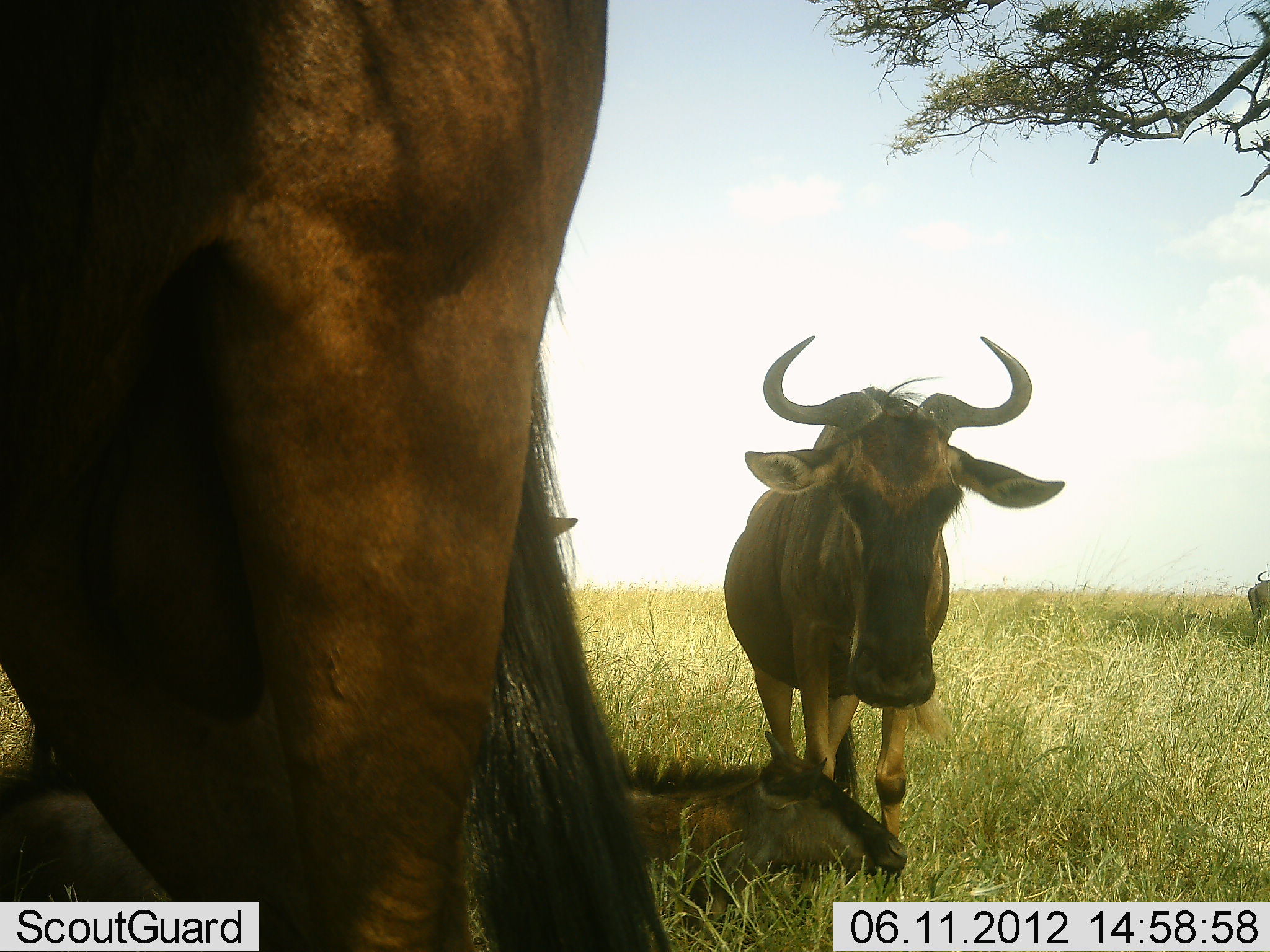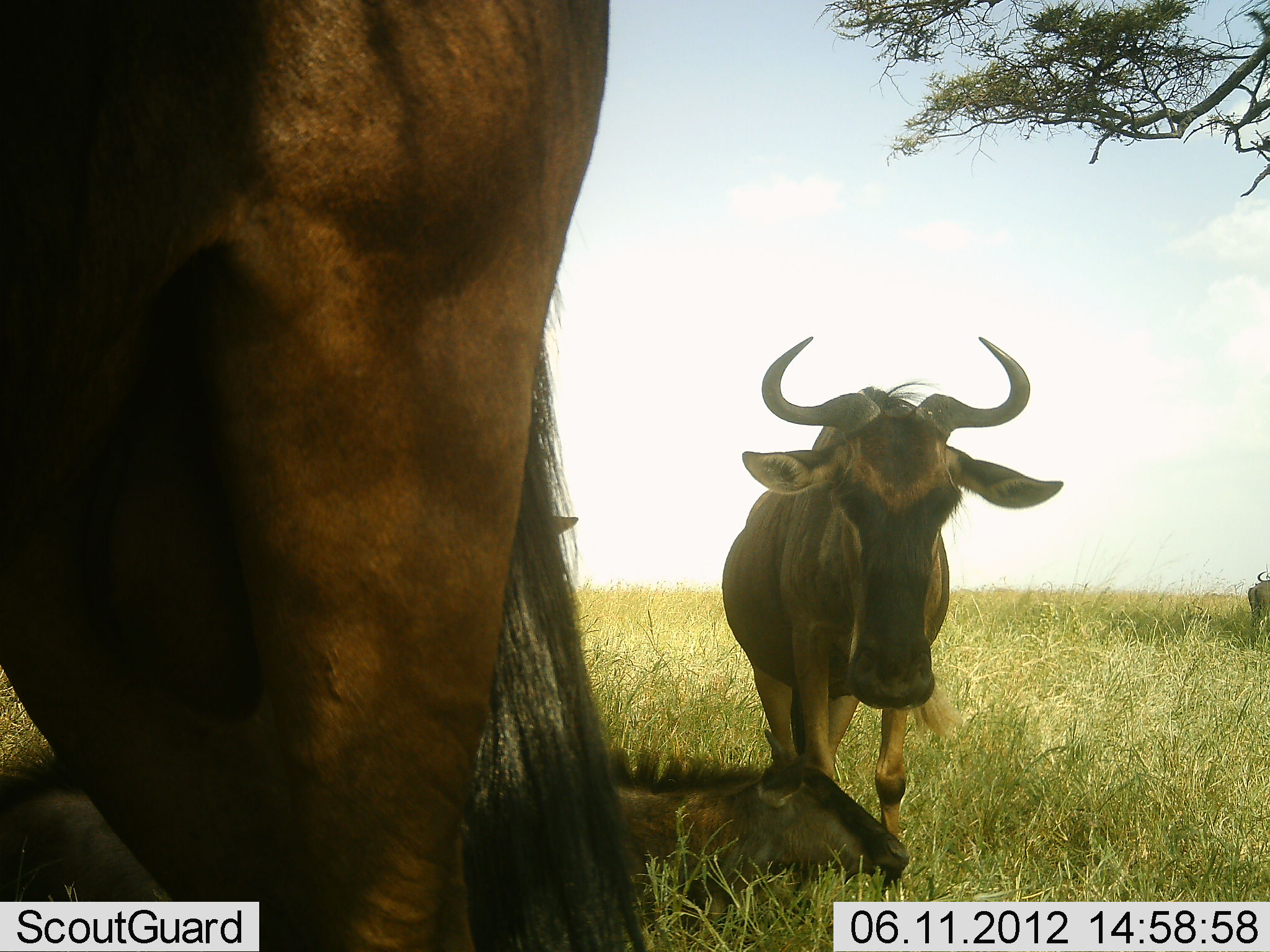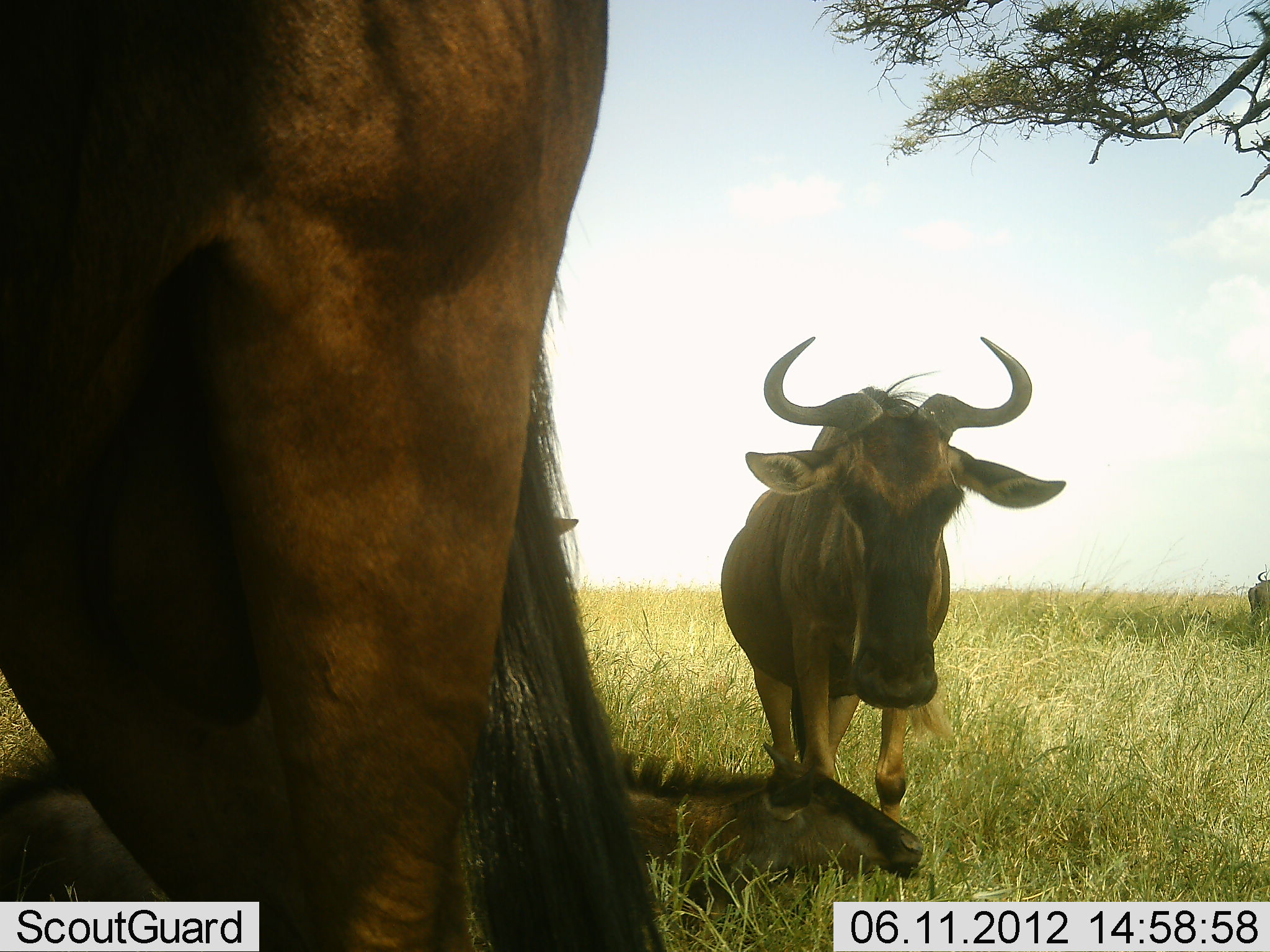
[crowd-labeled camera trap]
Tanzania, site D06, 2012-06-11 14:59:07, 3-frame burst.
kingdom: Animalia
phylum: Chordata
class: Mammalia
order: Artiodactyla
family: Bovidae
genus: Connochaetes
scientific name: Connochaetes taurinus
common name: blue wildebeest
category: wildebeest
Wildebeest (blue wildebeest) (Connochaetes taurinus), count 5. Behavior (volunteer vote fractions): standing 100%, resting 70%, moving 0%, interacting 0%. Young present (vote fraction): 10%. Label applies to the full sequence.